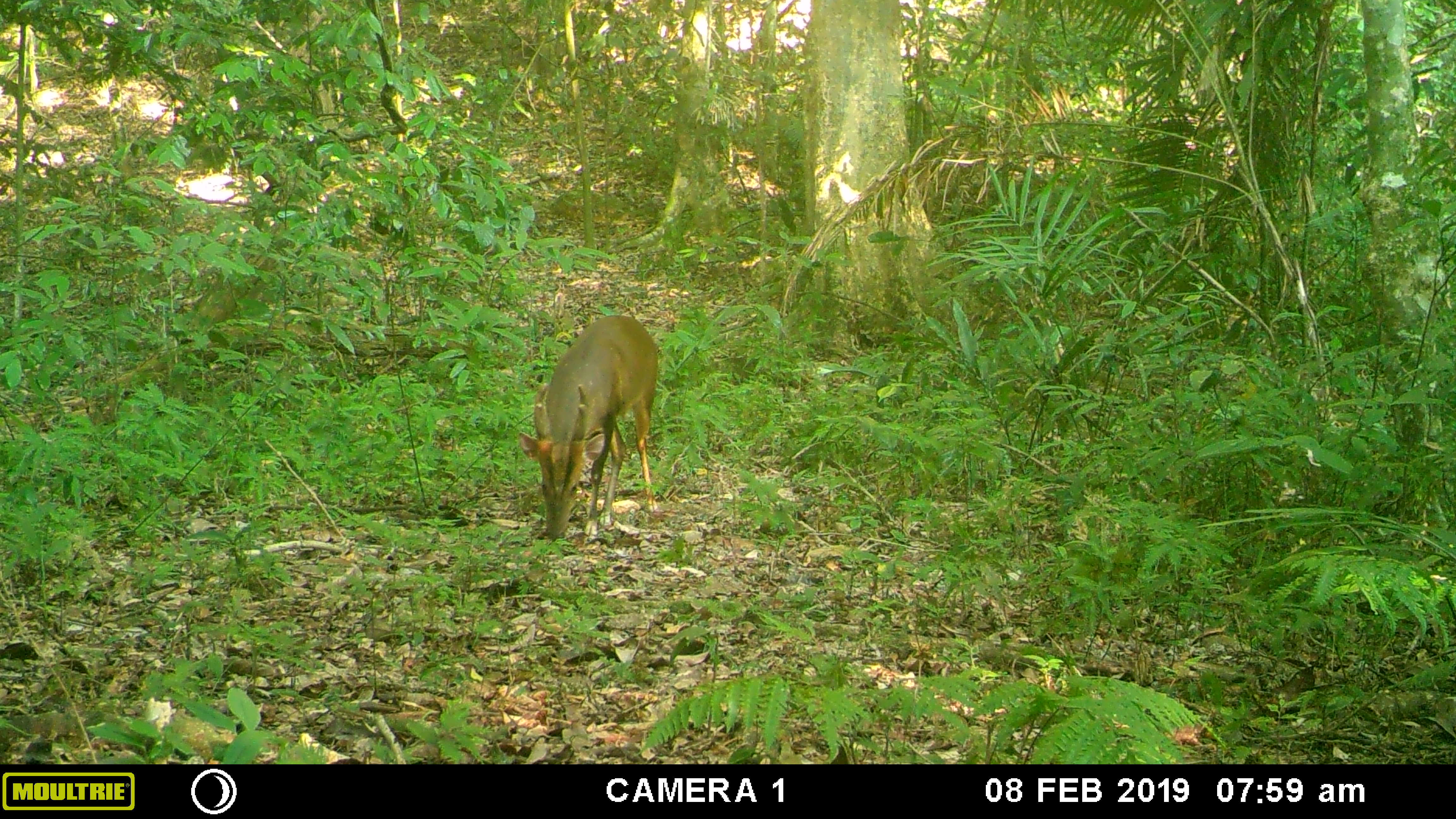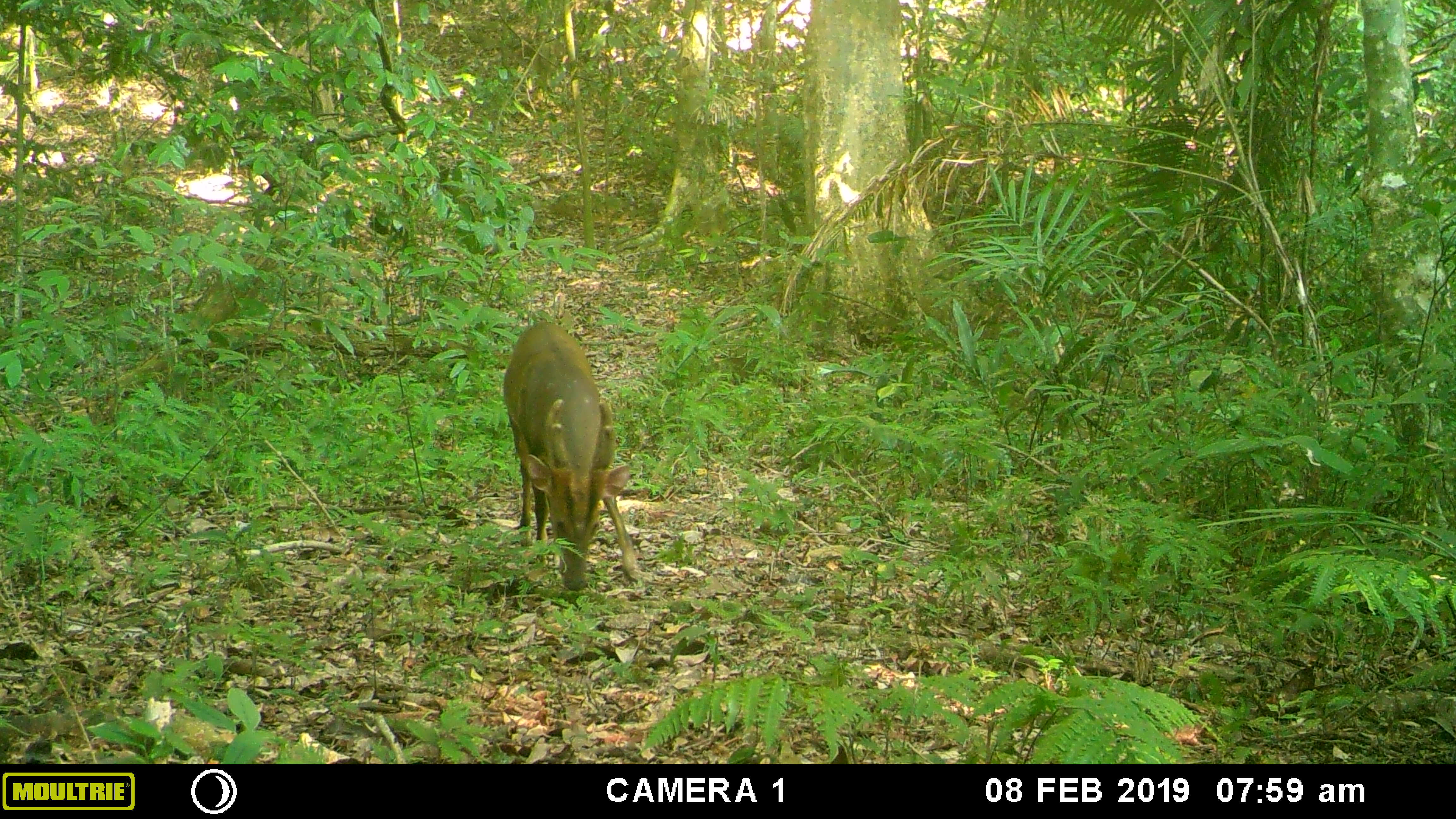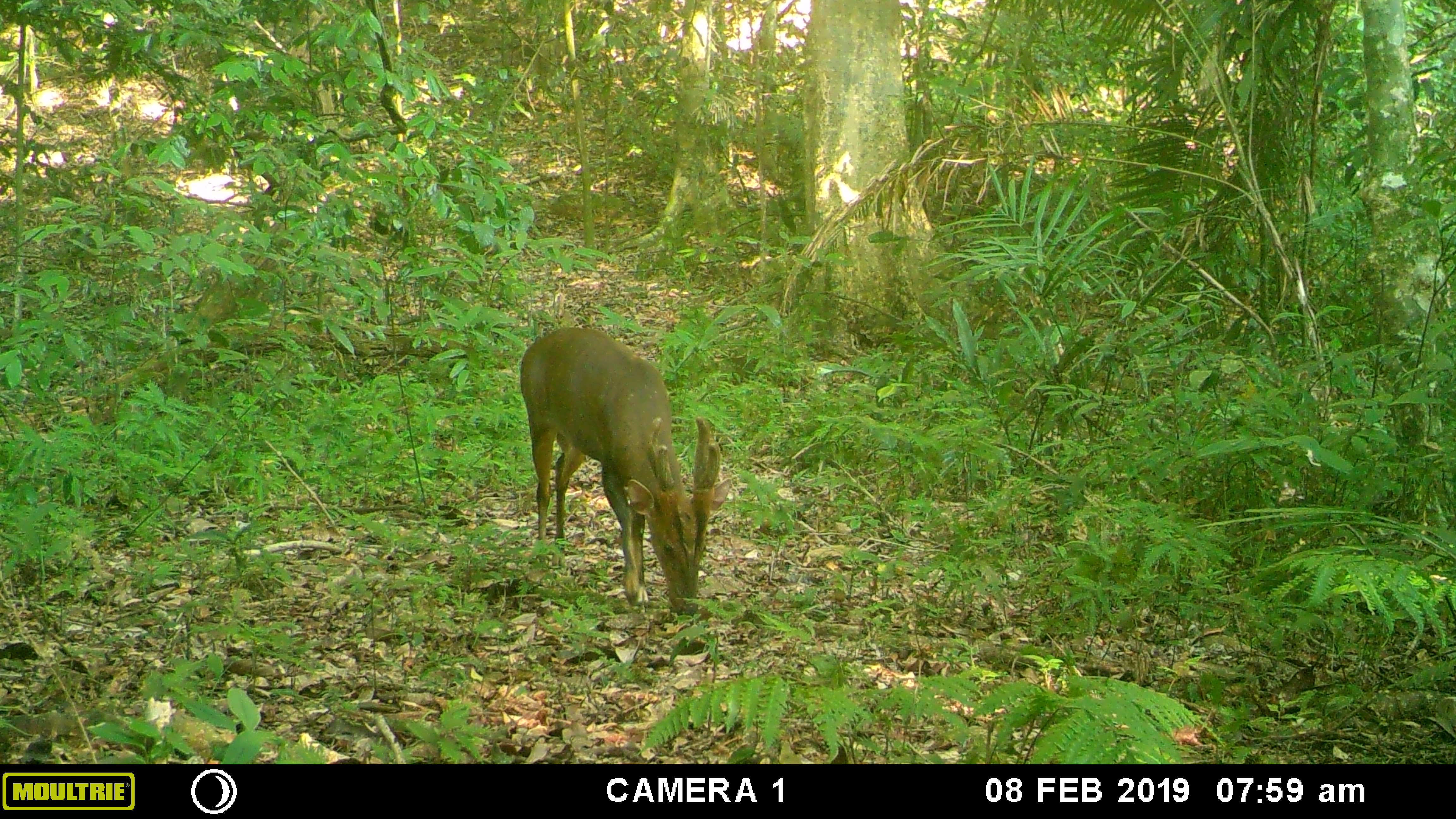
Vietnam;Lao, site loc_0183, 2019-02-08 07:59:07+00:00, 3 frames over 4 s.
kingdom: Animalia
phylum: Chordata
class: Mammalia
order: Artiodactyla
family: Cervidae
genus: Muntiacus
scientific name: Muntiacus vuquangensis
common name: large-antlered muntjac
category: large antlered muntjac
Large antlered muntjac (large-antlered muntjac) (Muntiacus vuquangensis). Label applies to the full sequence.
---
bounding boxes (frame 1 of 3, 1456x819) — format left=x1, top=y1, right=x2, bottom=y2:
large antlered muntjac: left=518, top=315, right=658, bottom=540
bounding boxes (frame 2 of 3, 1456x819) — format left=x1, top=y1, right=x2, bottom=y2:
large antlered muntjac: left=504, top=319, right=642, bottom=591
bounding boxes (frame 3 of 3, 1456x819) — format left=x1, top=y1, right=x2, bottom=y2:
large antlered muntjac: left=519, top=326, right=732, bottom=616